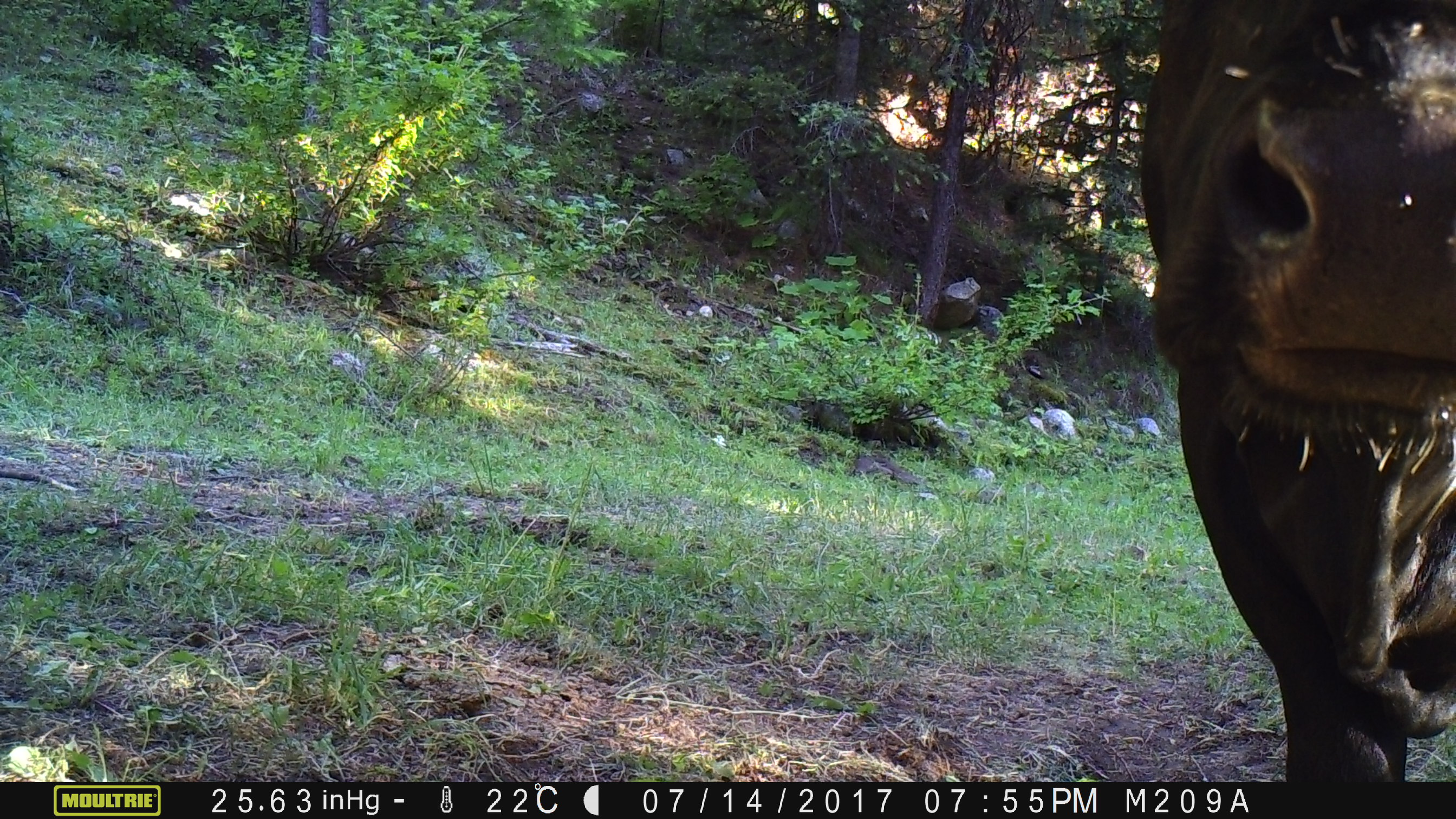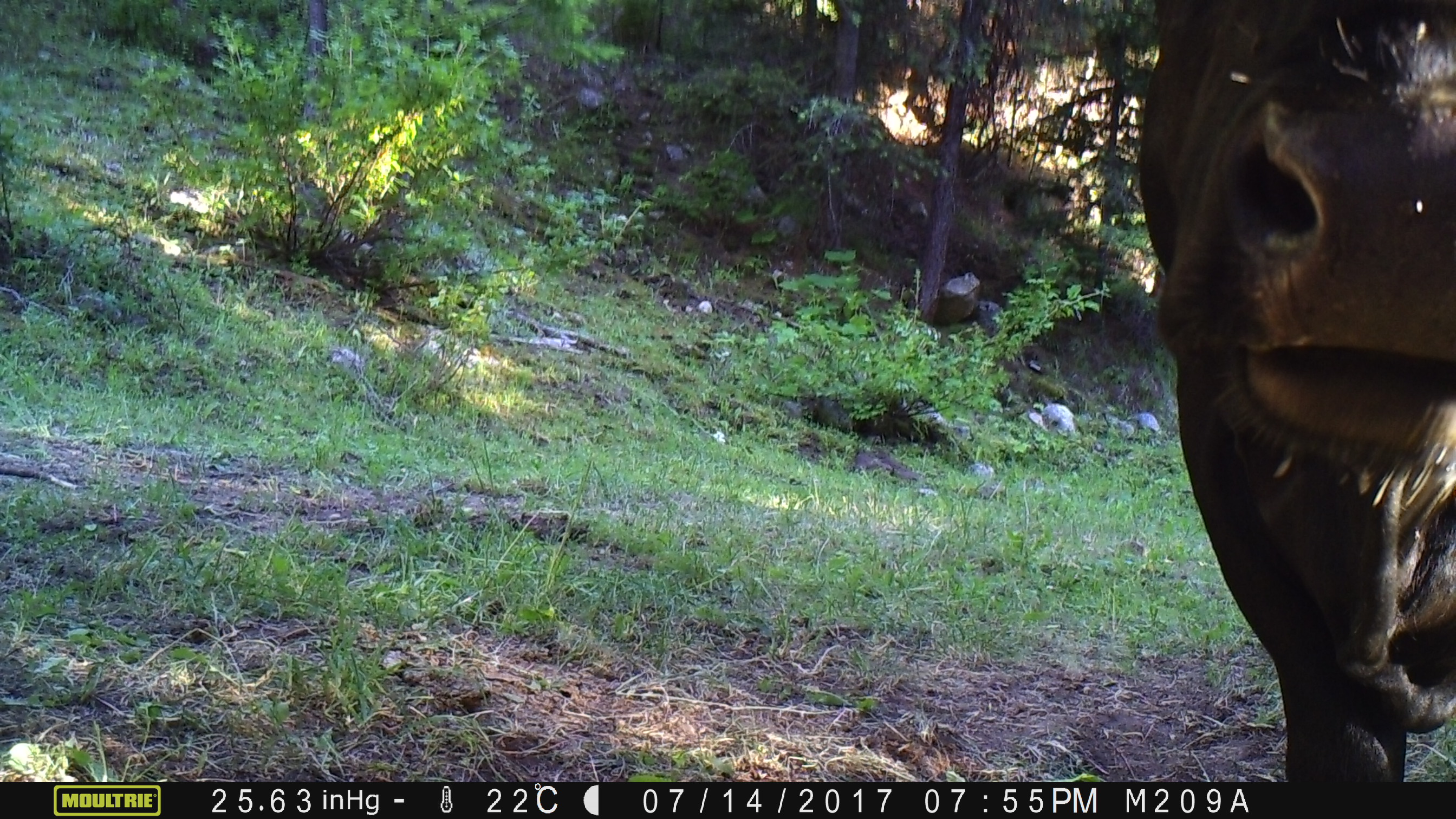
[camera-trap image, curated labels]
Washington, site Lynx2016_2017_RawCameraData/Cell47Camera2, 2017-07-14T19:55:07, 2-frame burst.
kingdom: Animalia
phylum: Chordata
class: Mammalia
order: Artiodactyla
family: Bovidae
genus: Bos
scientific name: Bos taurus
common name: domestic cattle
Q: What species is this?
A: Domestic cattle (Bos taurus).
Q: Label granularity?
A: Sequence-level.